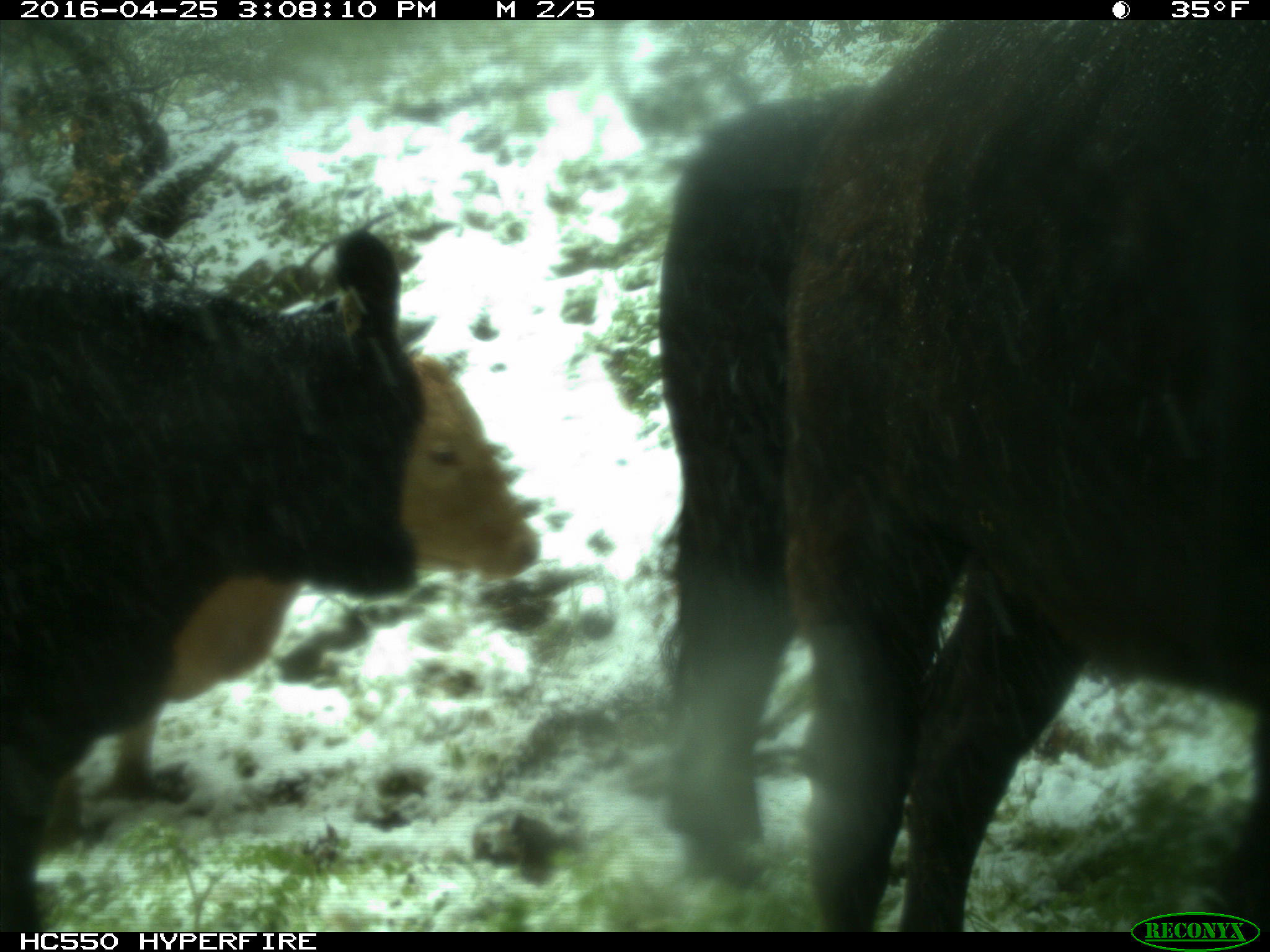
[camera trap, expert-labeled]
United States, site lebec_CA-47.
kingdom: Animalia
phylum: Chordata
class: Mammalia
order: Artiodactyla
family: Bovidae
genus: Bos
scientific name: Bos taurus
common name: domestic cow